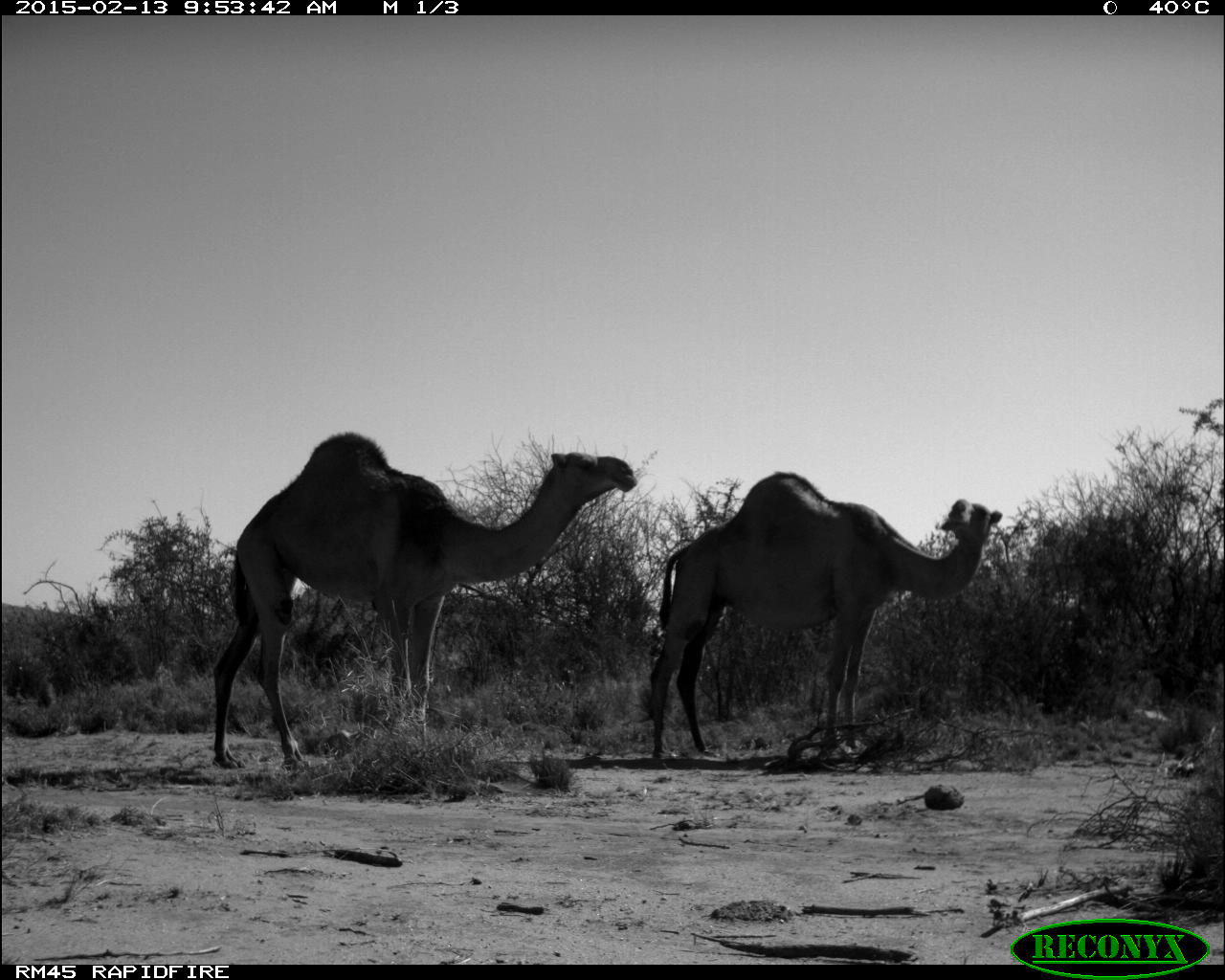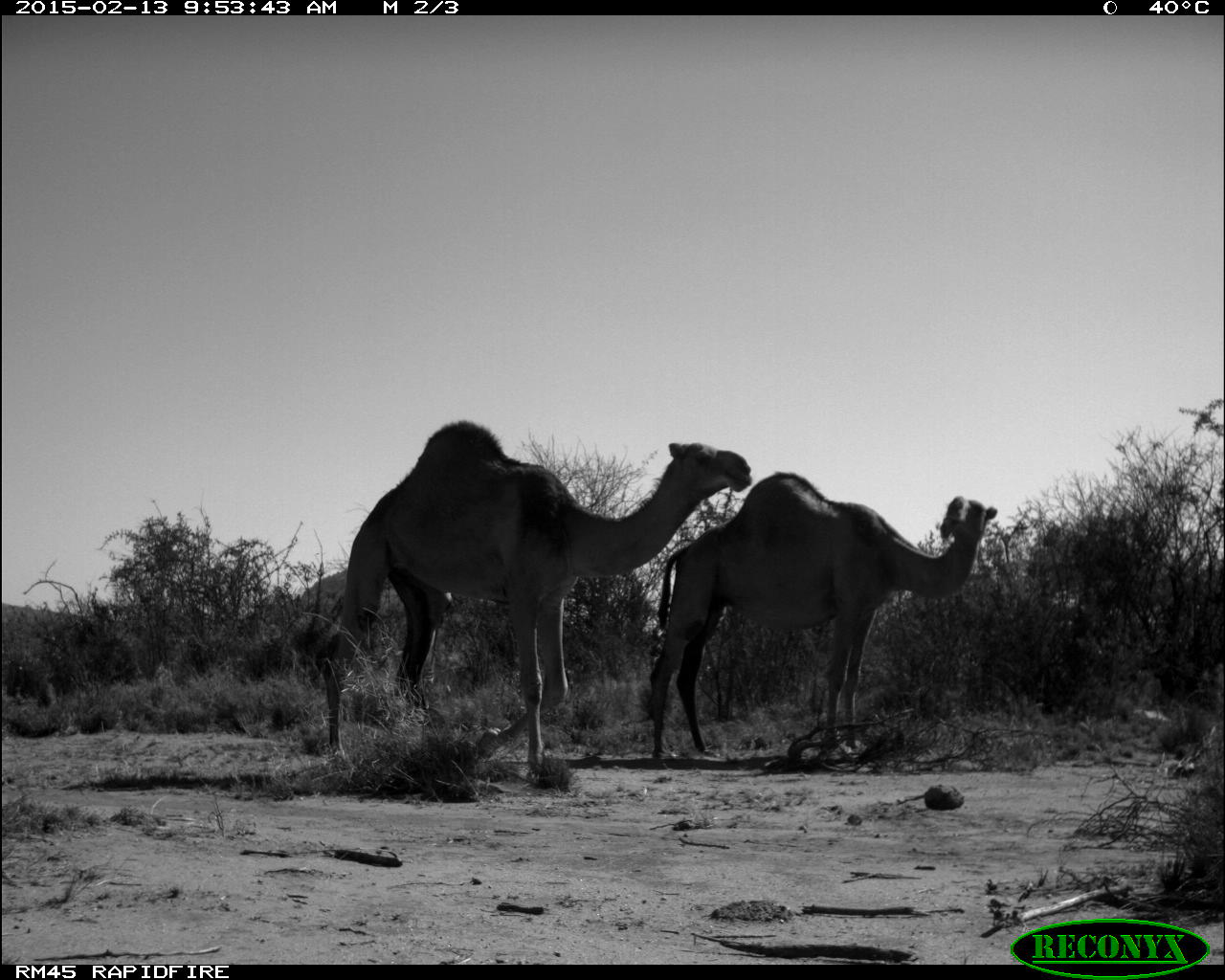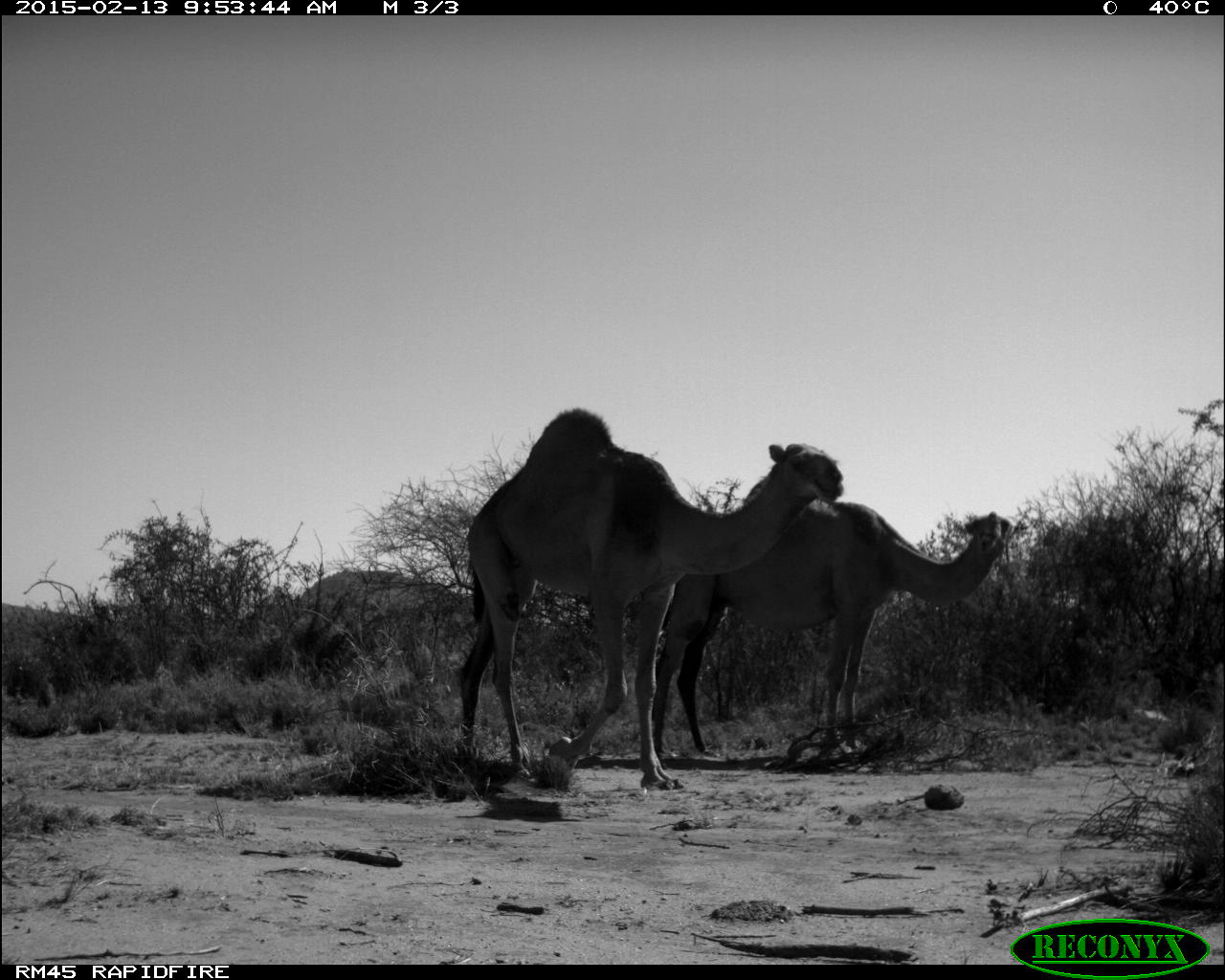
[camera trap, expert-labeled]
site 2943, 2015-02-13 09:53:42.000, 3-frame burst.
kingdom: Animalia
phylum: Chordata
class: Mammalia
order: Artiodactyla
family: Camelidae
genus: Camelus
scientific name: Camelus dromedarius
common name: dromedary camel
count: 10